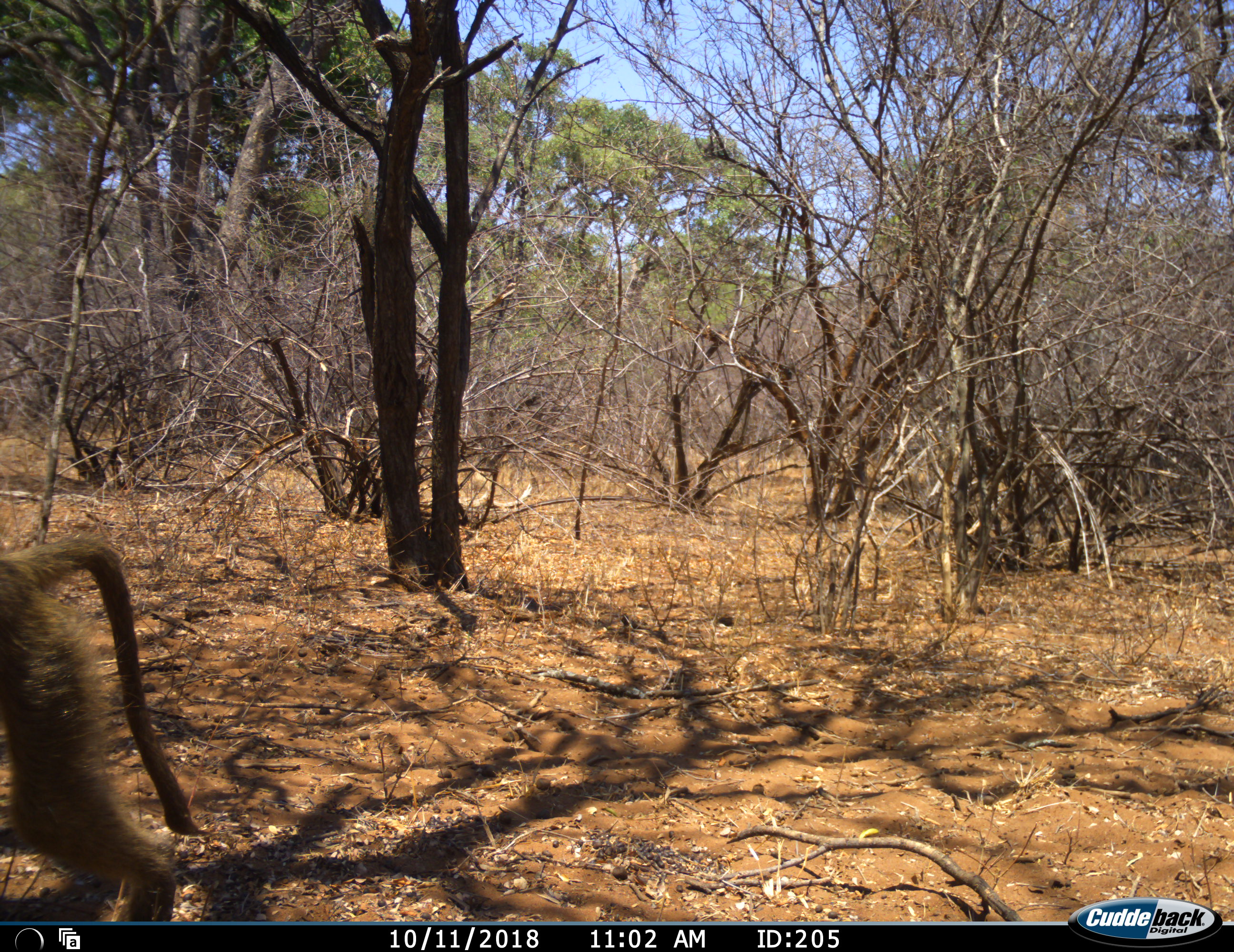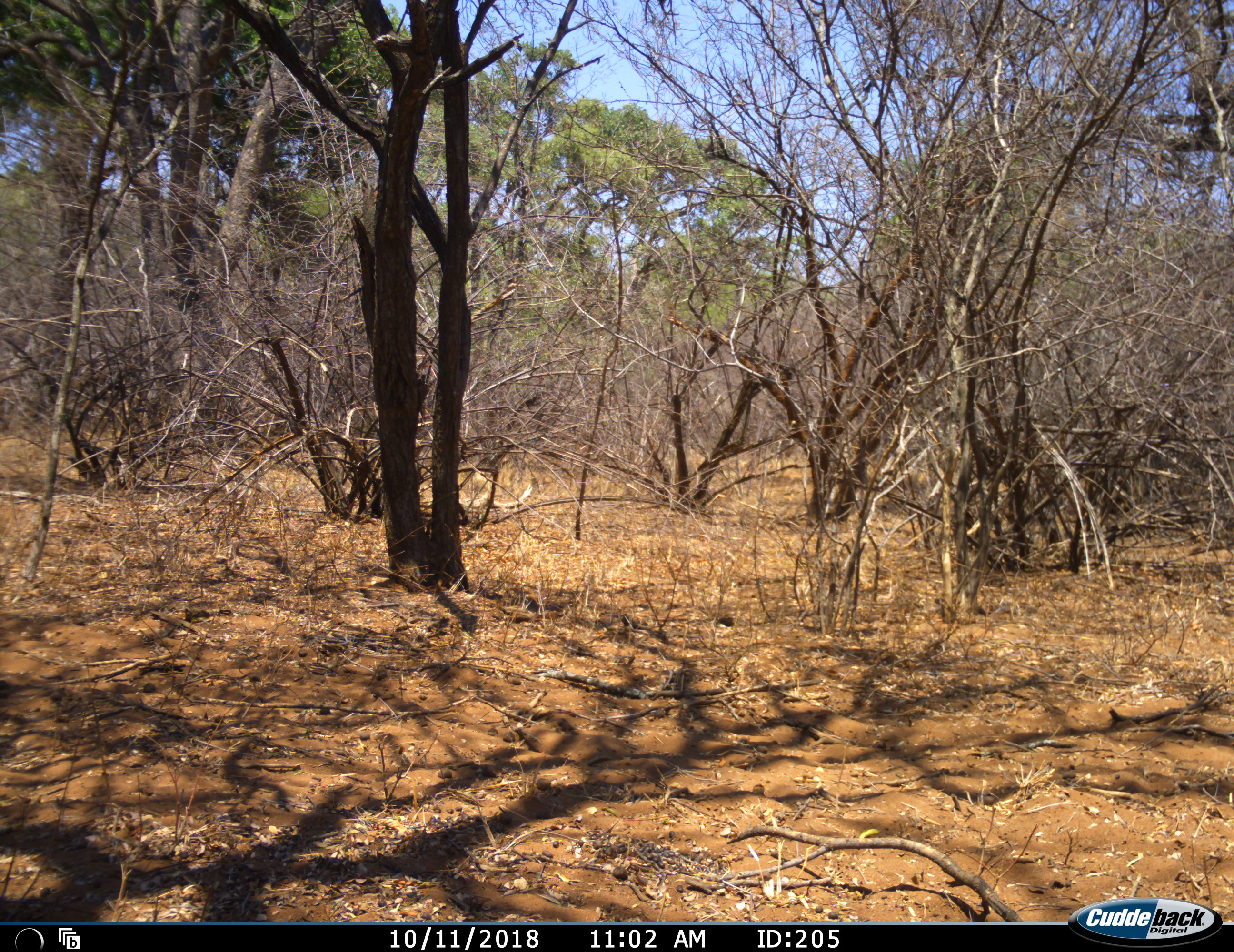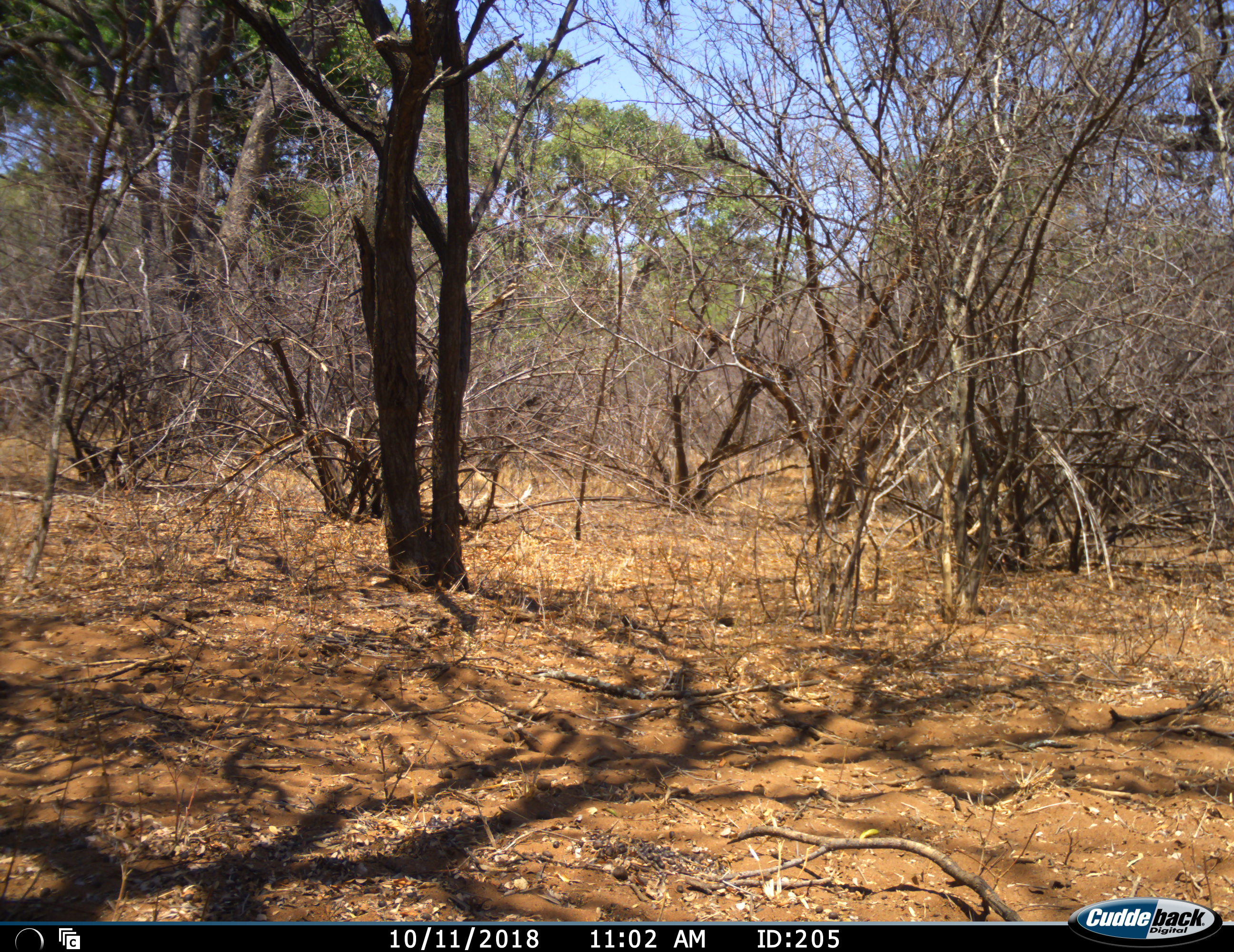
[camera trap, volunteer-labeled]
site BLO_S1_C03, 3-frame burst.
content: unidentified animal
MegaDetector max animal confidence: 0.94